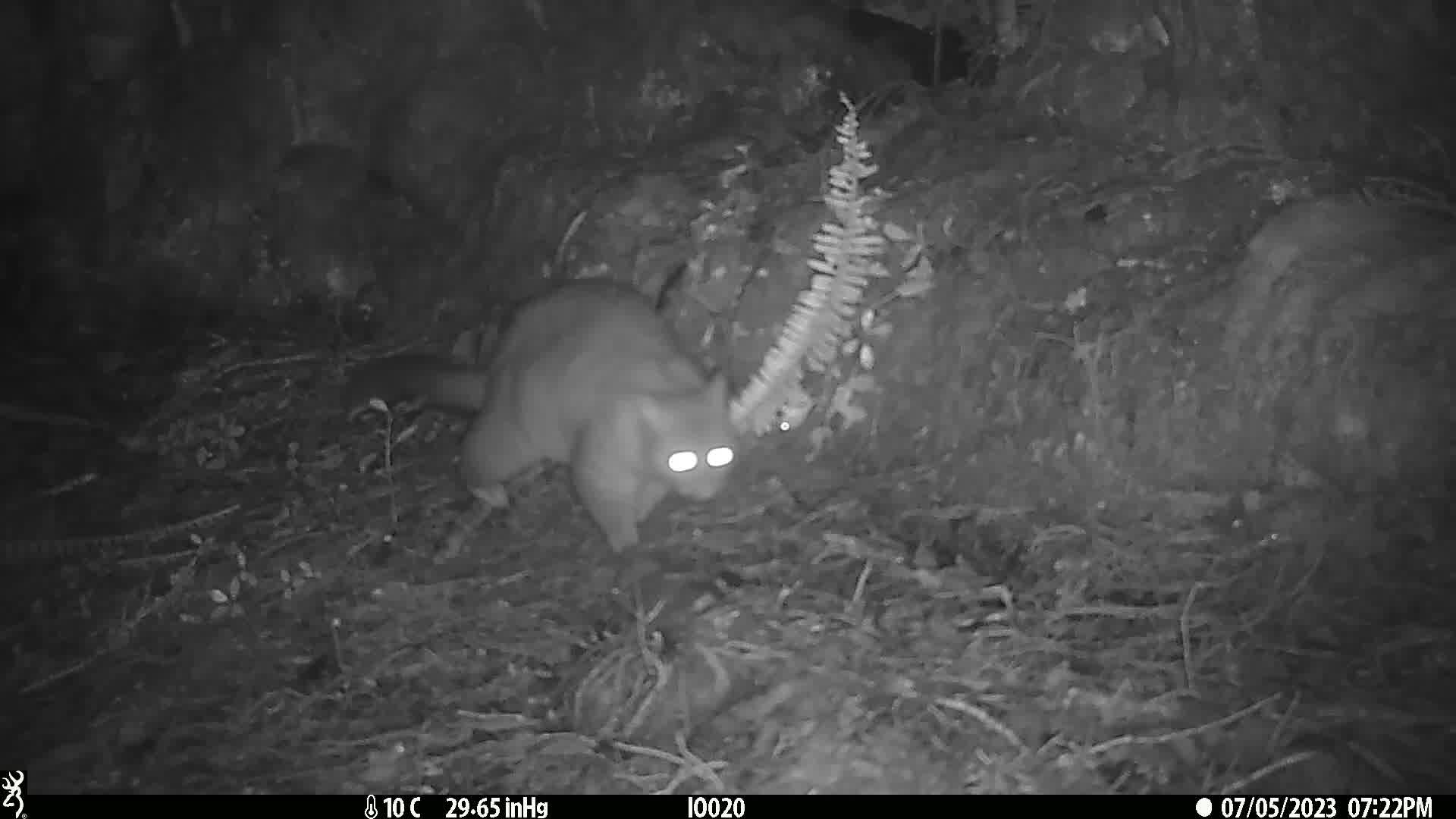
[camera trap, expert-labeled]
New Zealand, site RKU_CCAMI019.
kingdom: Animalia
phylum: Chordata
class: Mammalia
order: Diprotodontia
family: Phalangeridae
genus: Trichosurus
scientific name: Trichosurus vulpecula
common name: common brushtail possum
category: possum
Possum (common brushtail possum) (Trichosurus vulpecula).